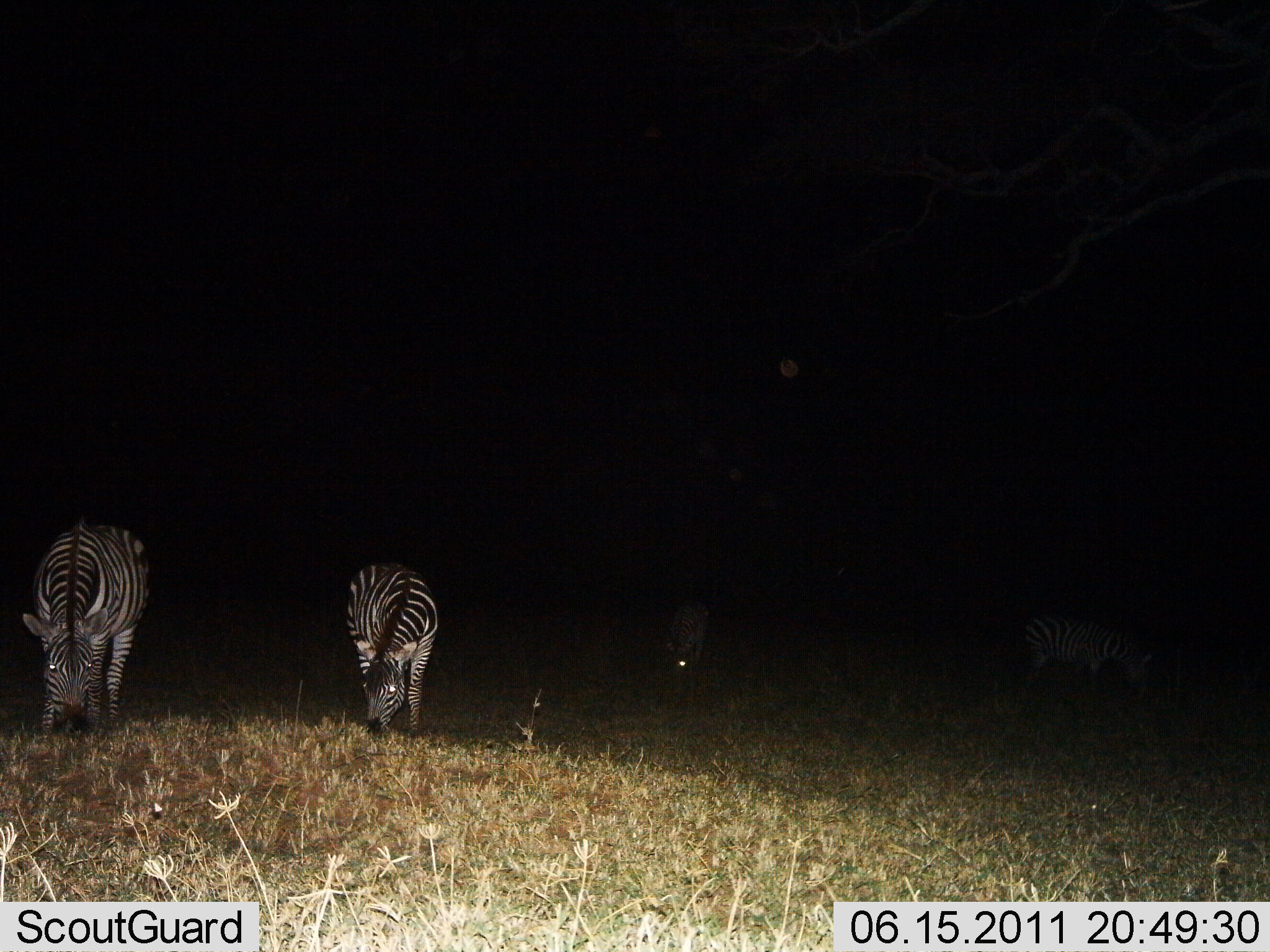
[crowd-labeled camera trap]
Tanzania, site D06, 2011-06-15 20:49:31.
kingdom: Animalia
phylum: Chordata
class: Mammalia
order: Perissodactyla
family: Equidae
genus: Equus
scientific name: Equus quagga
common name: plains zebra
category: zebra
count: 4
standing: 14%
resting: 0%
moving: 7%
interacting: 0%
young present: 0%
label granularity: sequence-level